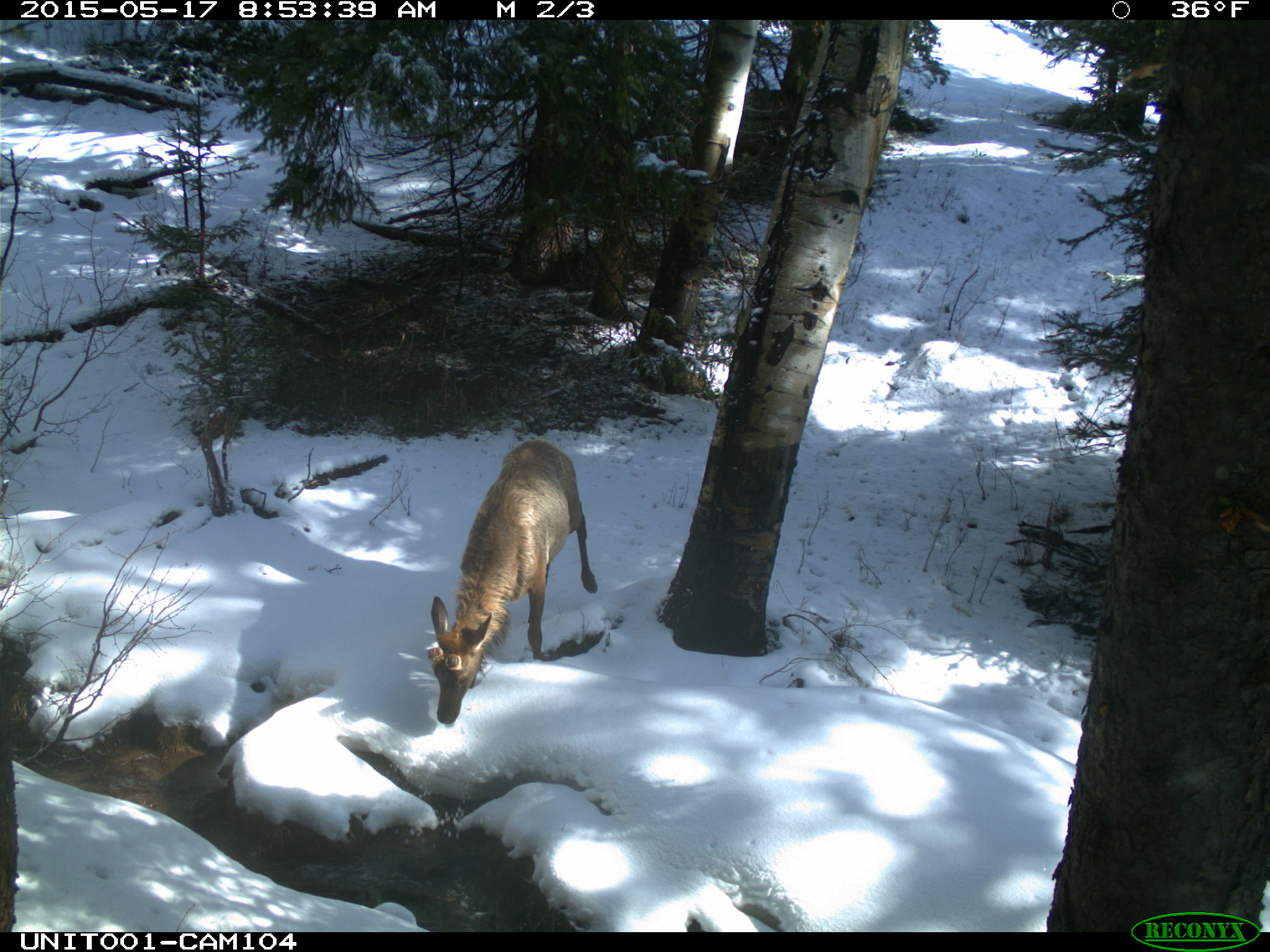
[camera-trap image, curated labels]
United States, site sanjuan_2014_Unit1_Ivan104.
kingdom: Animalia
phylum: Chordata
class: Mammalia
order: Artiodactyla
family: Cervidae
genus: Cervus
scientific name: Cervus elaphus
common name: red deer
Cervus elaphus (red deer).